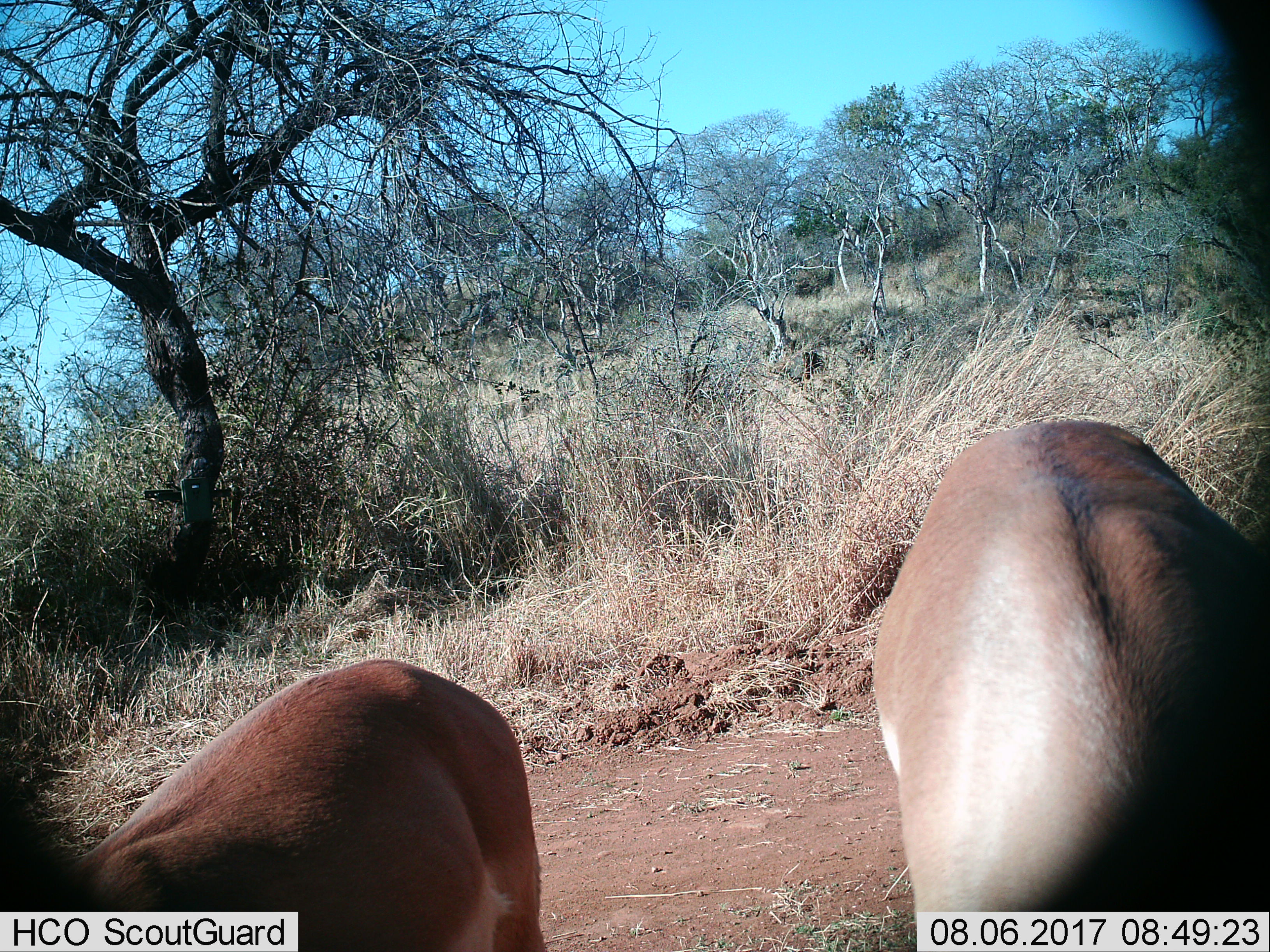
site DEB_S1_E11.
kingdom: Animalia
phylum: Chordata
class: Mammalia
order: Artiodactyla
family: Bovidae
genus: Aepyceros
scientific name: Aepyceros melampus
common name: impala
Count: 2.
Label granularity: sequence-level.